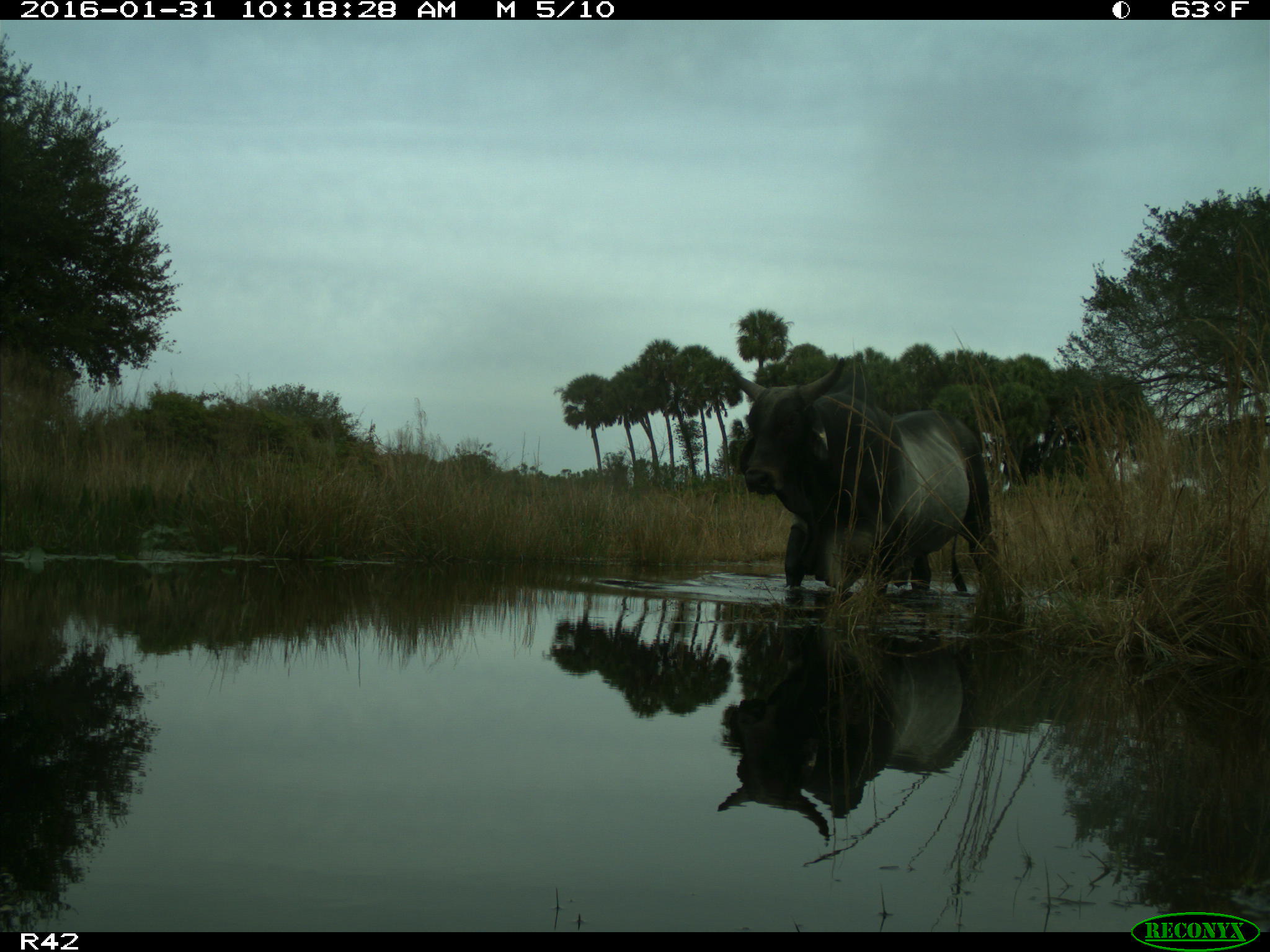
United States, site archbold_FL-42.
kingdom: Animalia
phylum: Chordata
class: Mammalia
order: Artiodactyla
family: Bovidae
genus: Bos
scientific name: Bos taurus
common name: domestic cow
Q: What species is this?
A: Bos taurus (domestic cow).